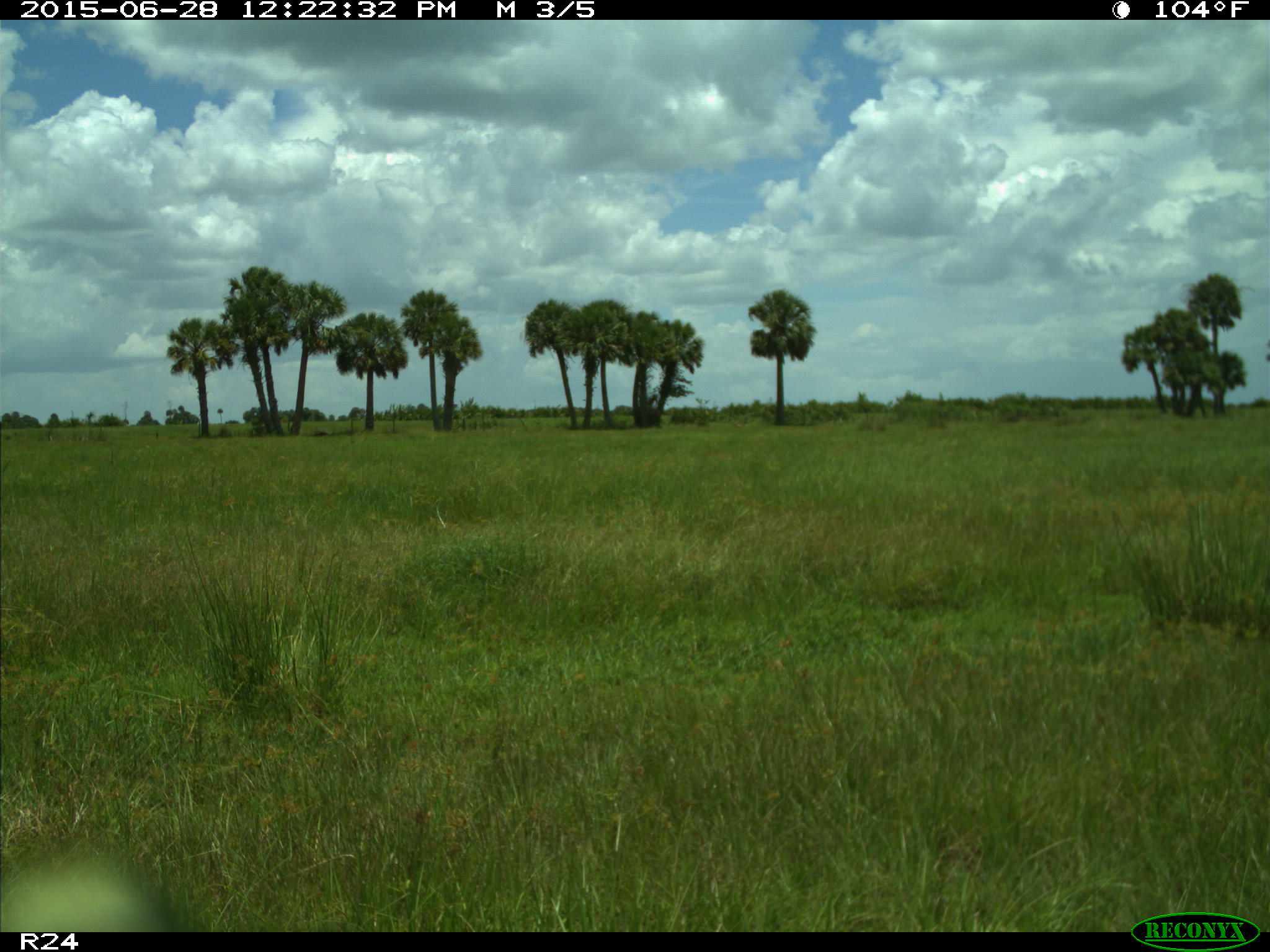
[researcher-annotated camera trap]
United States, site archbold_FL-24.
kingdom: Animalia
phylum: Chordata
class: Mammalia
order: Artiodactyla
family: Bovidae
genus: Bos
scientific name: Bos taurus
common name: domestic cow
Bos taurus (domestic cow).